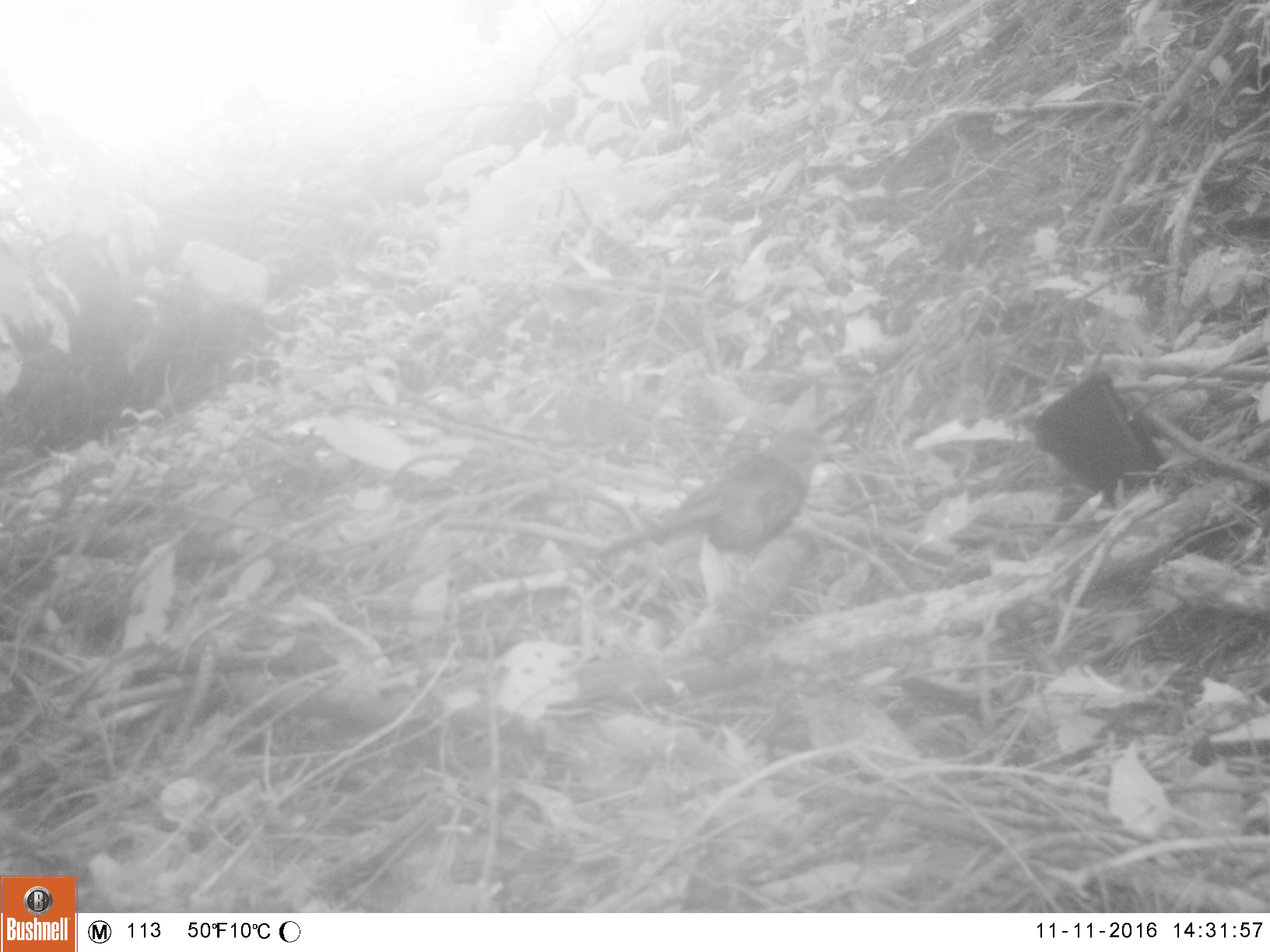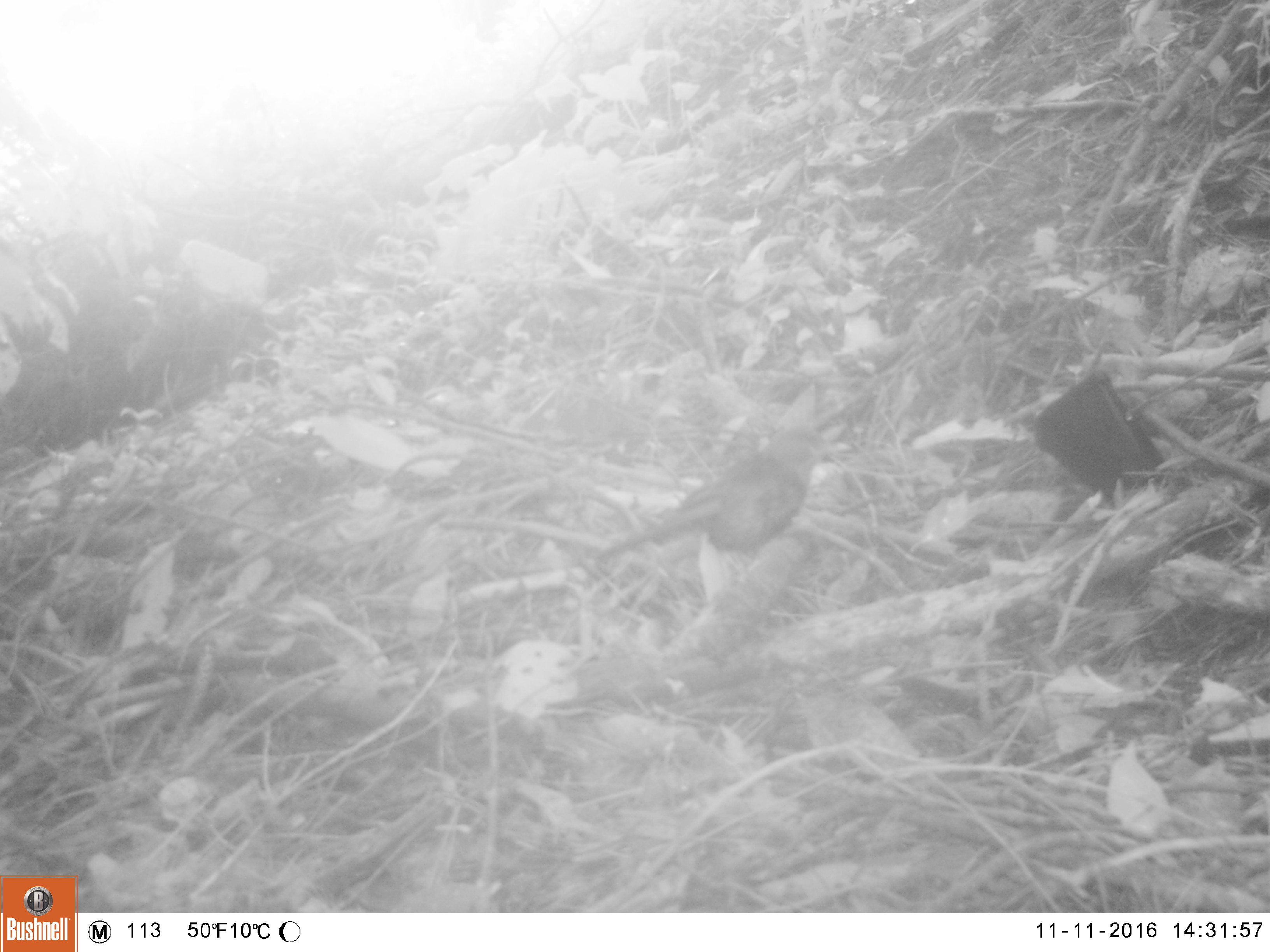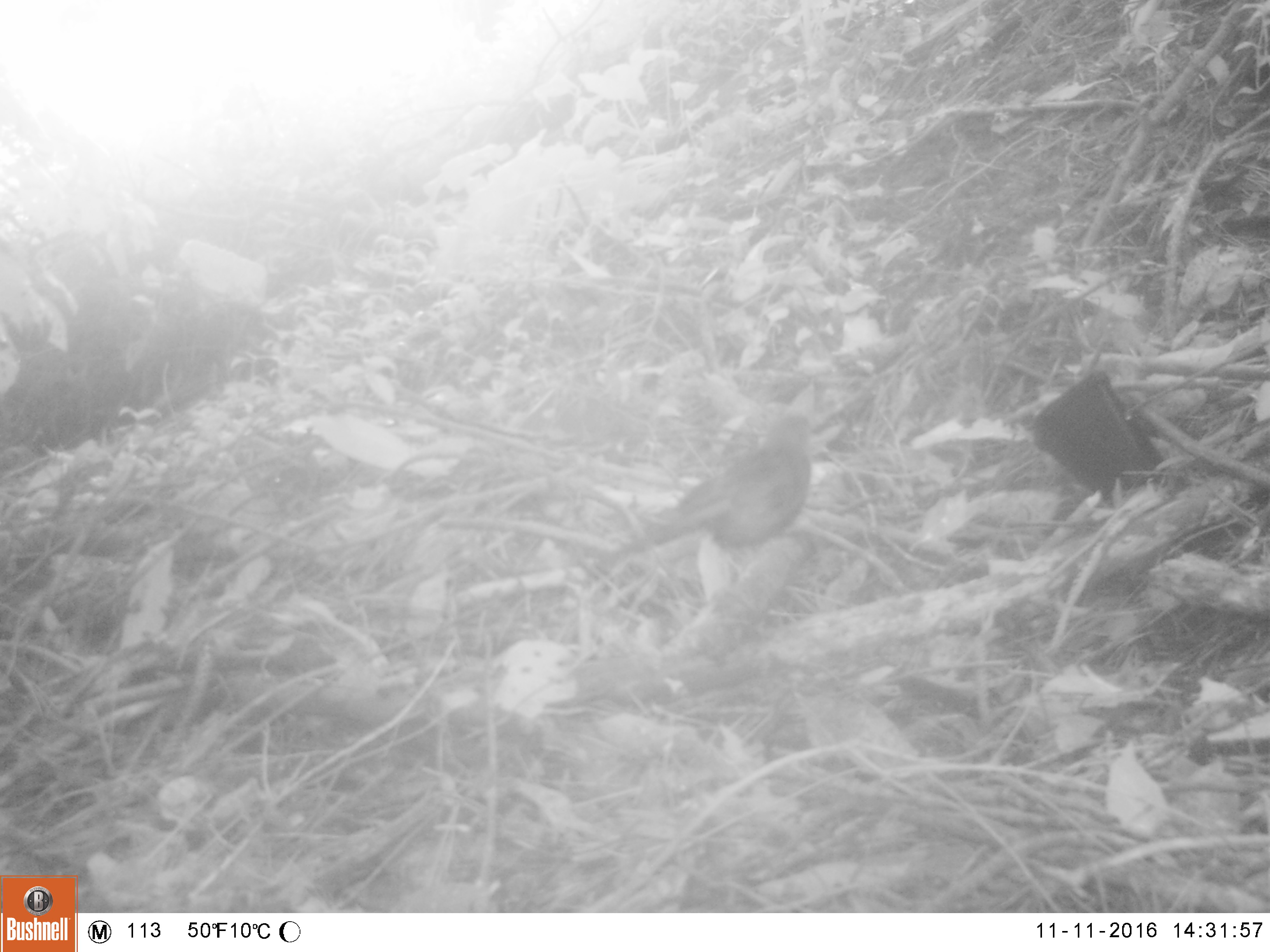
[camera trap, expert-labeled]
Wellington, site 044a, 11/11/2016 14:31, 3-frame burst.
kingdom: Animalia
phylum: Chordata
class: Aves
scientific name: Aves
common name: bird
Bird (Aves).